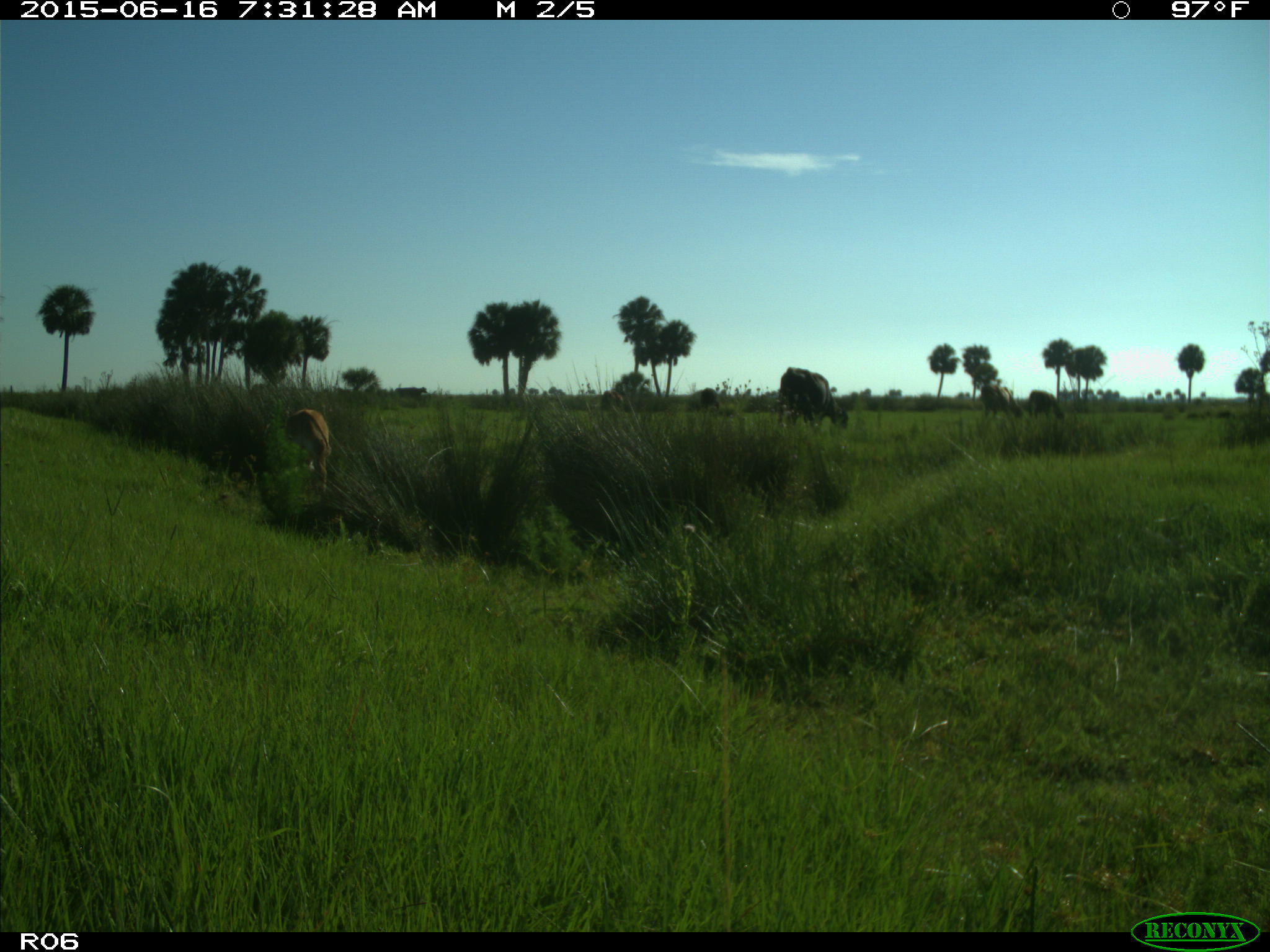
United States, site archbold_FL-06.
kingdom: Animalia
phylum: Chordata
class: Mammalia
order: Artiodactyla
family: Bovidae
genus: Bos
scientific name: Bos taurus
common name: domestic cow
Bos taurus (domestic cow).